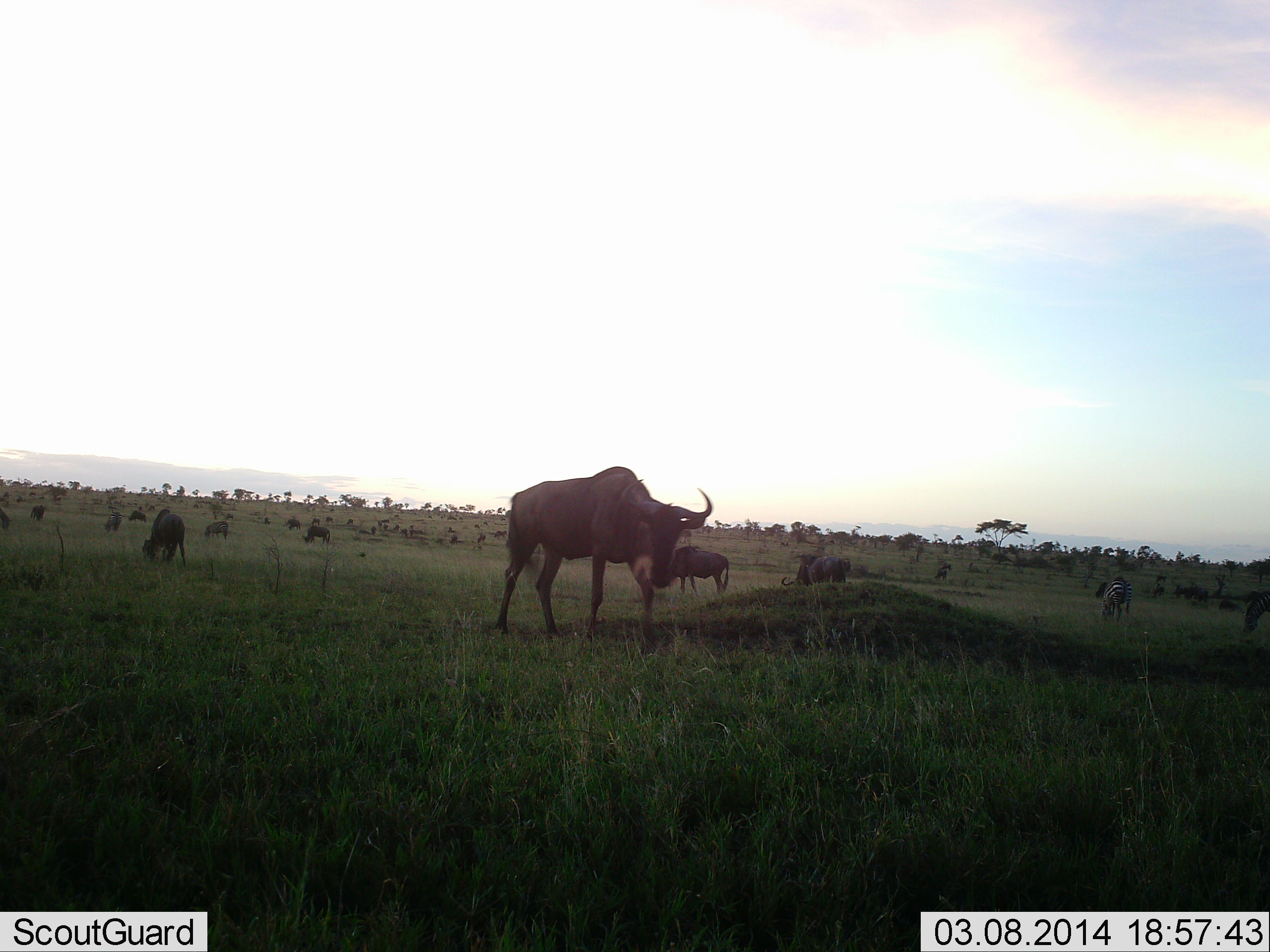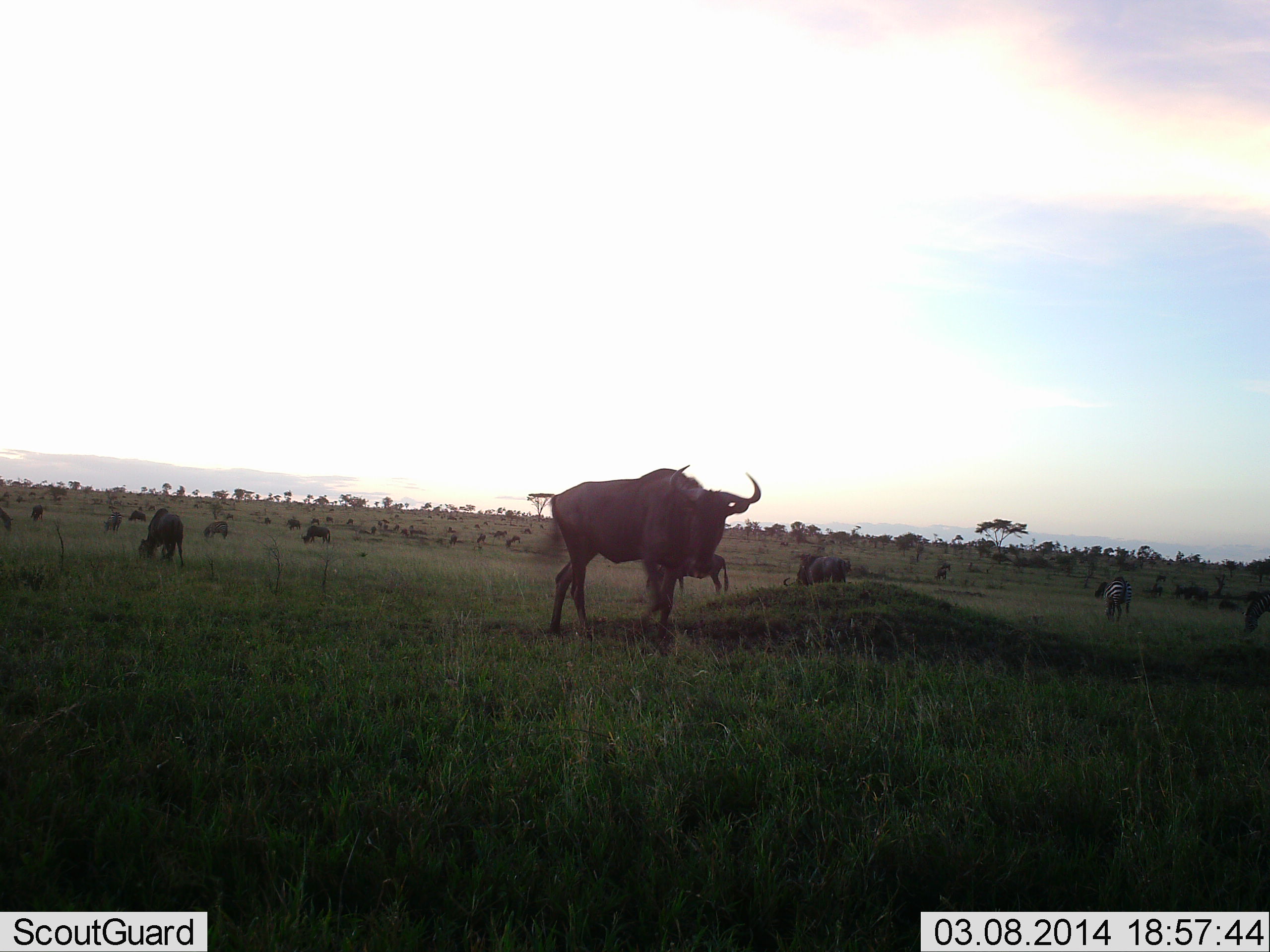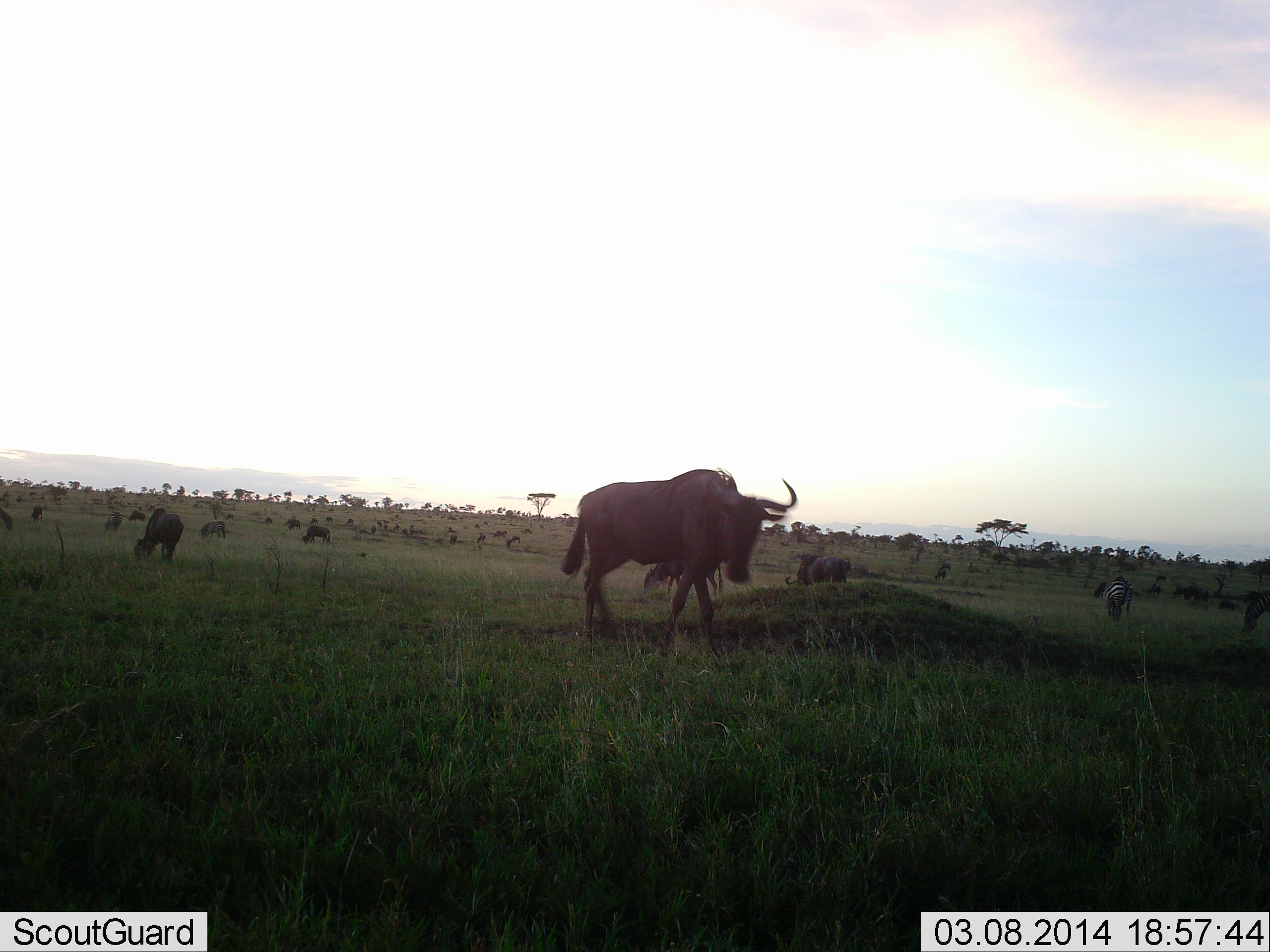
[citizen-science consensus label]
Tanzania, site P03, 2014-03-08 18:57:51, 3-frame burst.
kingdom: Animalia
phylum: Chordata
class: Mammalia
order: Artiodactyla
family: Bovidae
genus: Connochaetes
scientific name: Connochaetes taurinus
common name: blue wildebeest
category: wildebeest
Wildebeest (blue wildebeest) (Connochaetes taurinus), count 11-50. Behavior (volunteer vote fractions): standing 38%, resting 0%, moving 54%, interacting 0%. Young present (vote fraction): 0%. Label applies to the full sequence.